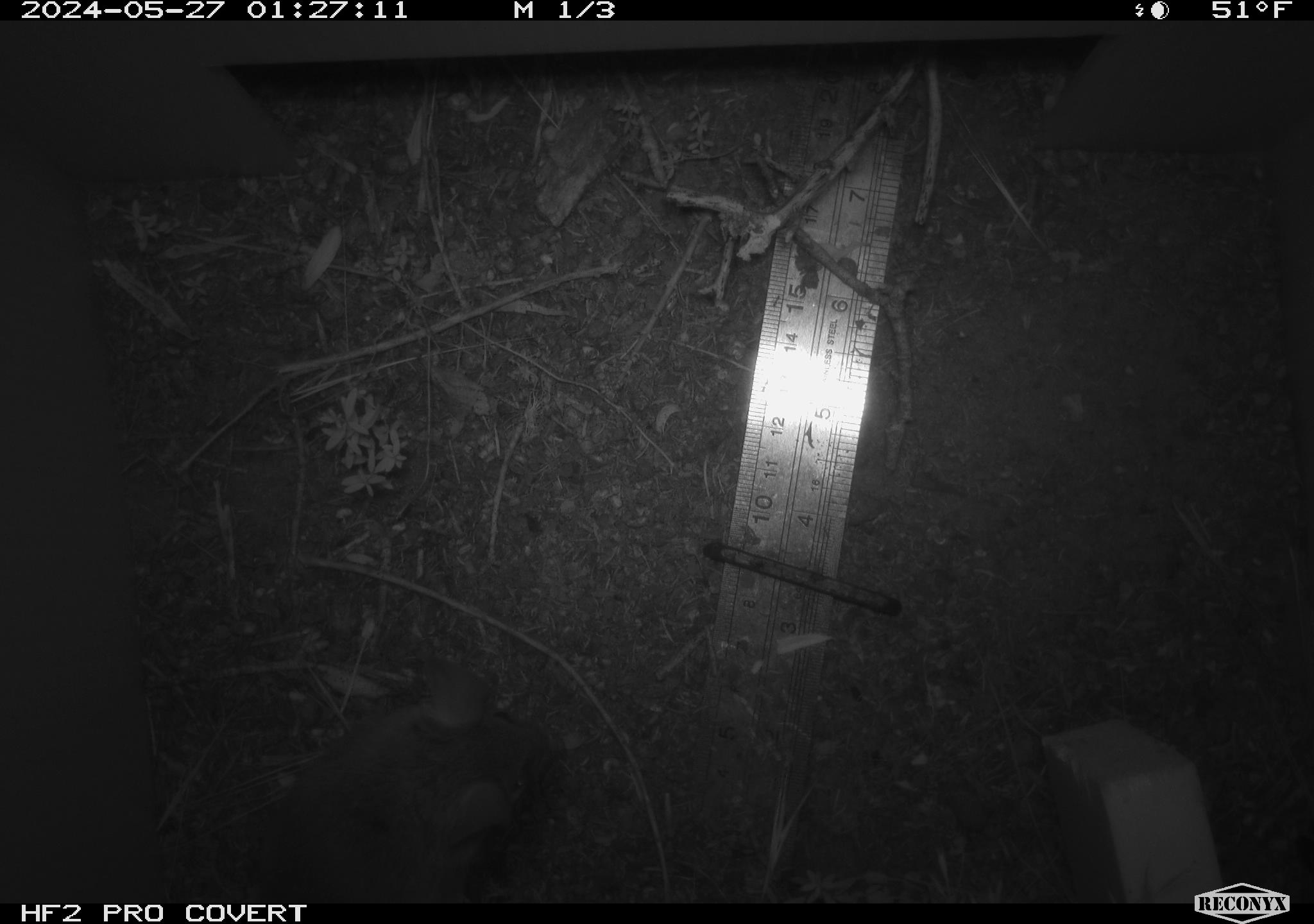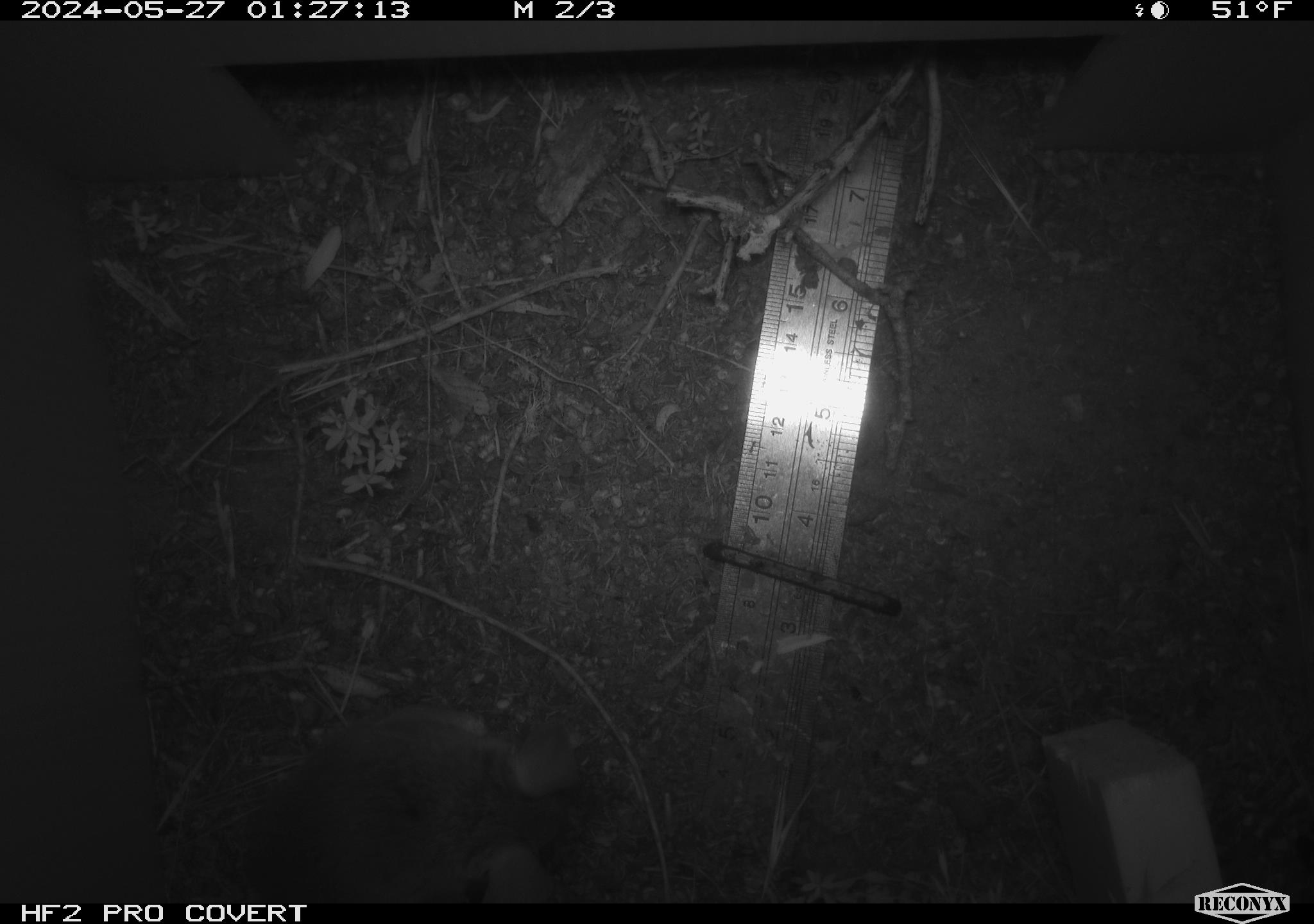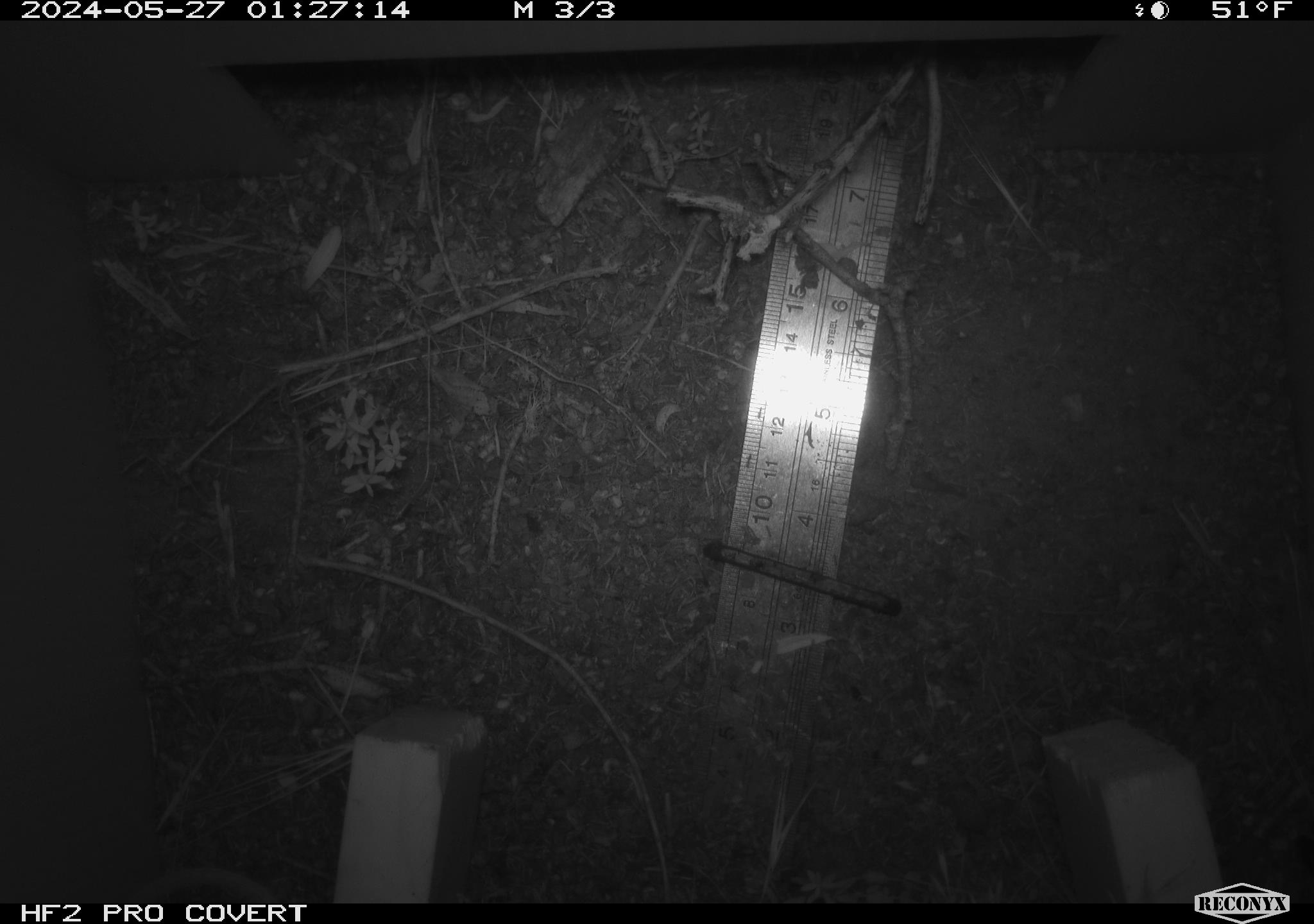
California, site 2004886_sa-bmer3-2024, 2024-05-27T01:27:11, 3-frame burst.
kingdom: Animalia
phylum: Chordata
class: Mammalia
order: Rodentia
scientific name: Rodentia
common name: mouse species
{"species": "mouse species (Rodentia)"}